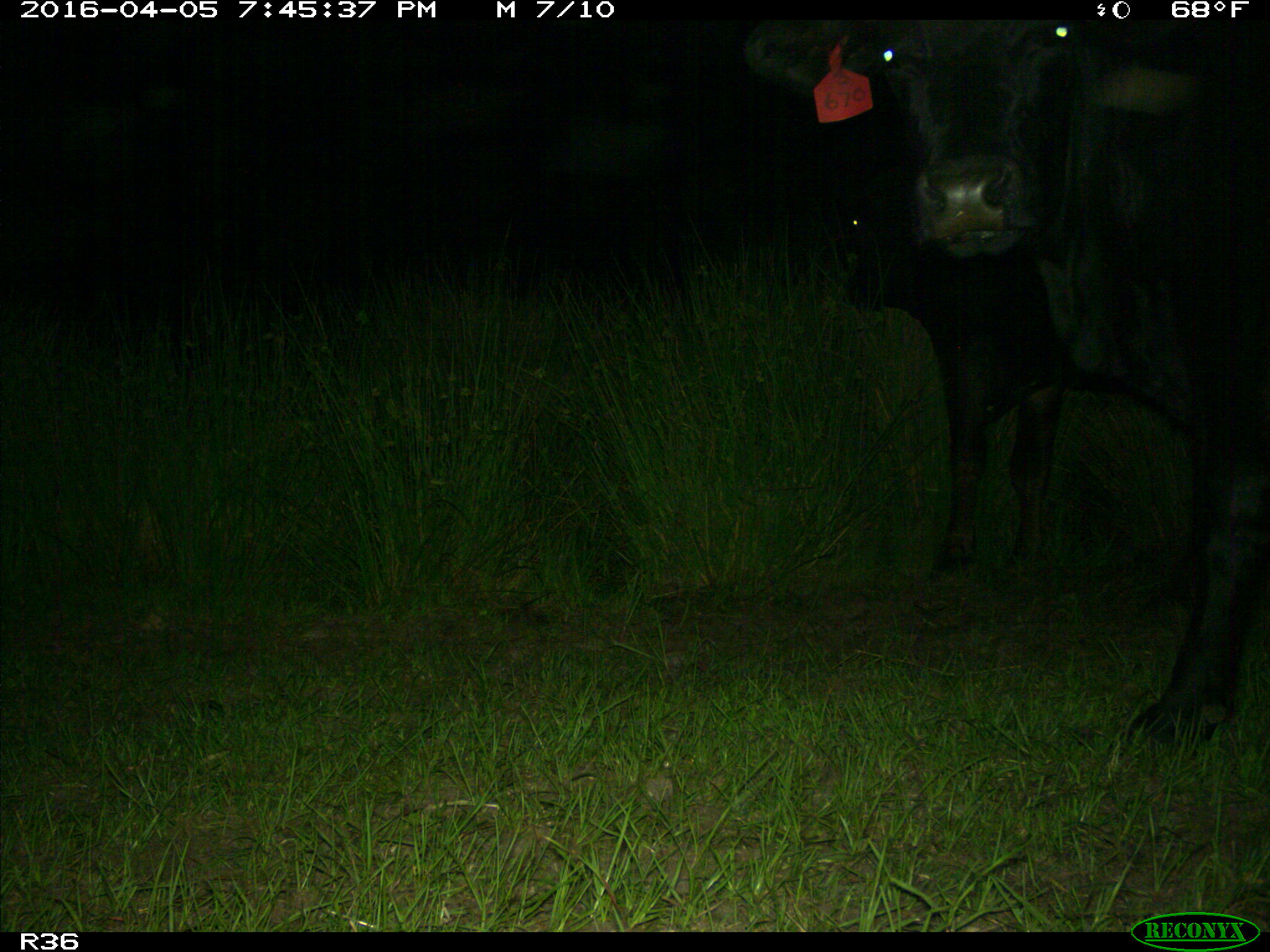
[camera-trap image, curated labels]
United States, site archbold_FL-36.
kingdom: Animalia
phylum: Chordata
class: Mammalia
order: Artiodactyla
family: Bovidae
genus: Bos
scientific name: Bos taurus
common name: domestic cow